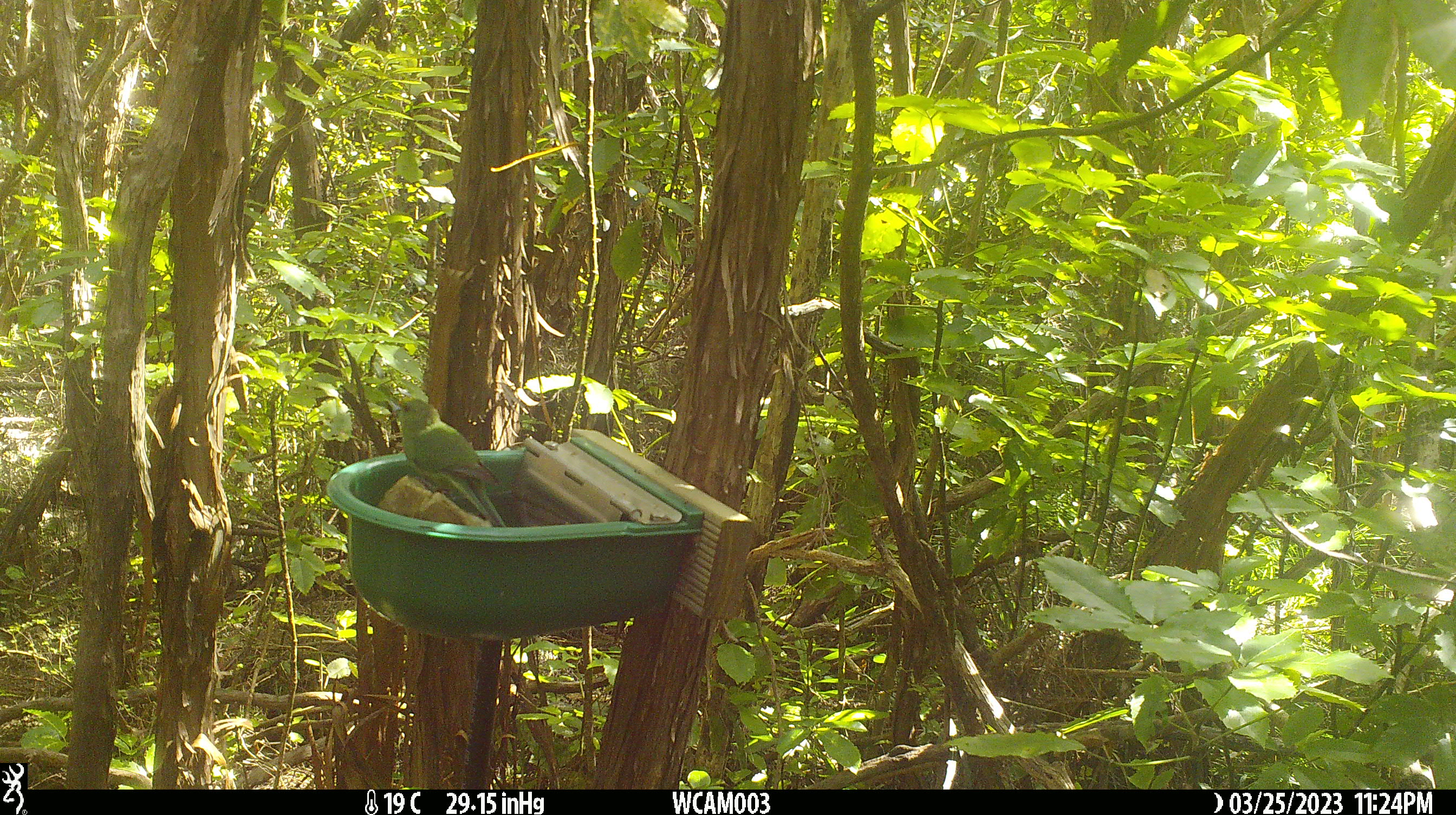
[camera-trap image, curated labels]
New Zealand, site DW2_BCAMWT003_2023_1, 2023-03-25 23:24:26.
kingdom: Animalia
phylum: Chordata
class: Aves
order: Psittaciformes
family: Psittaculidae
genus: Cyanoramphus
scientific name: Cyanoramphus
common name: parakeet